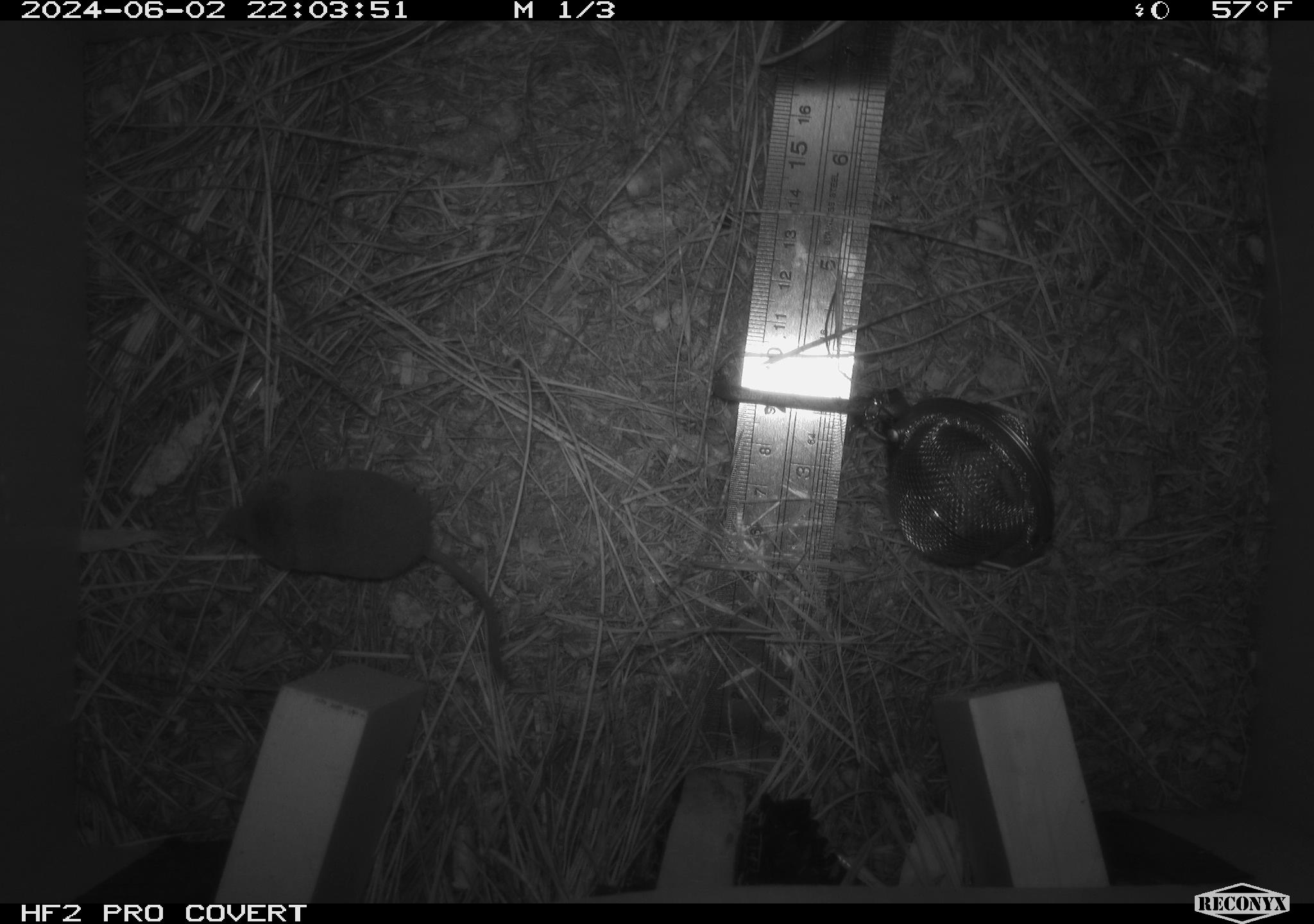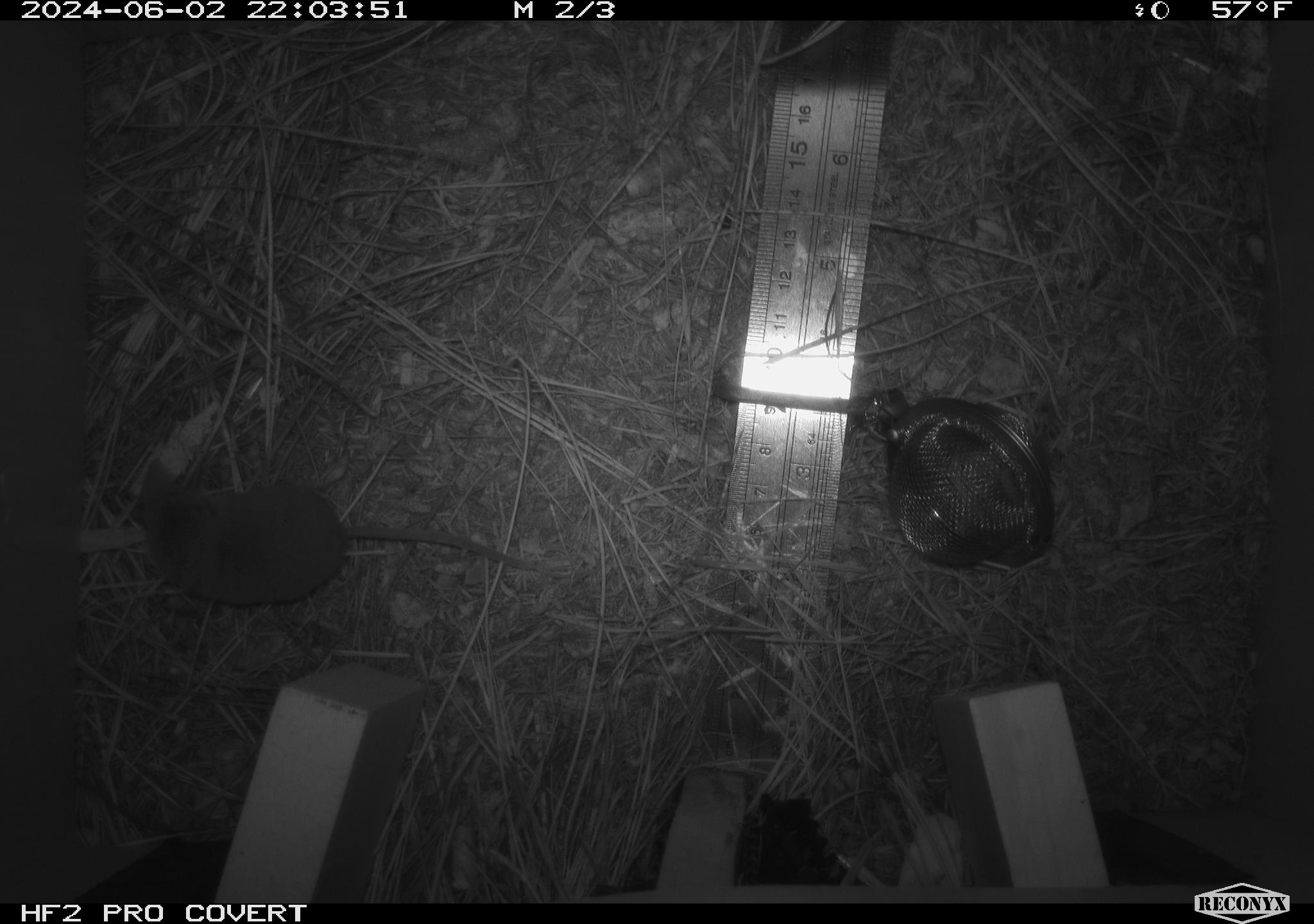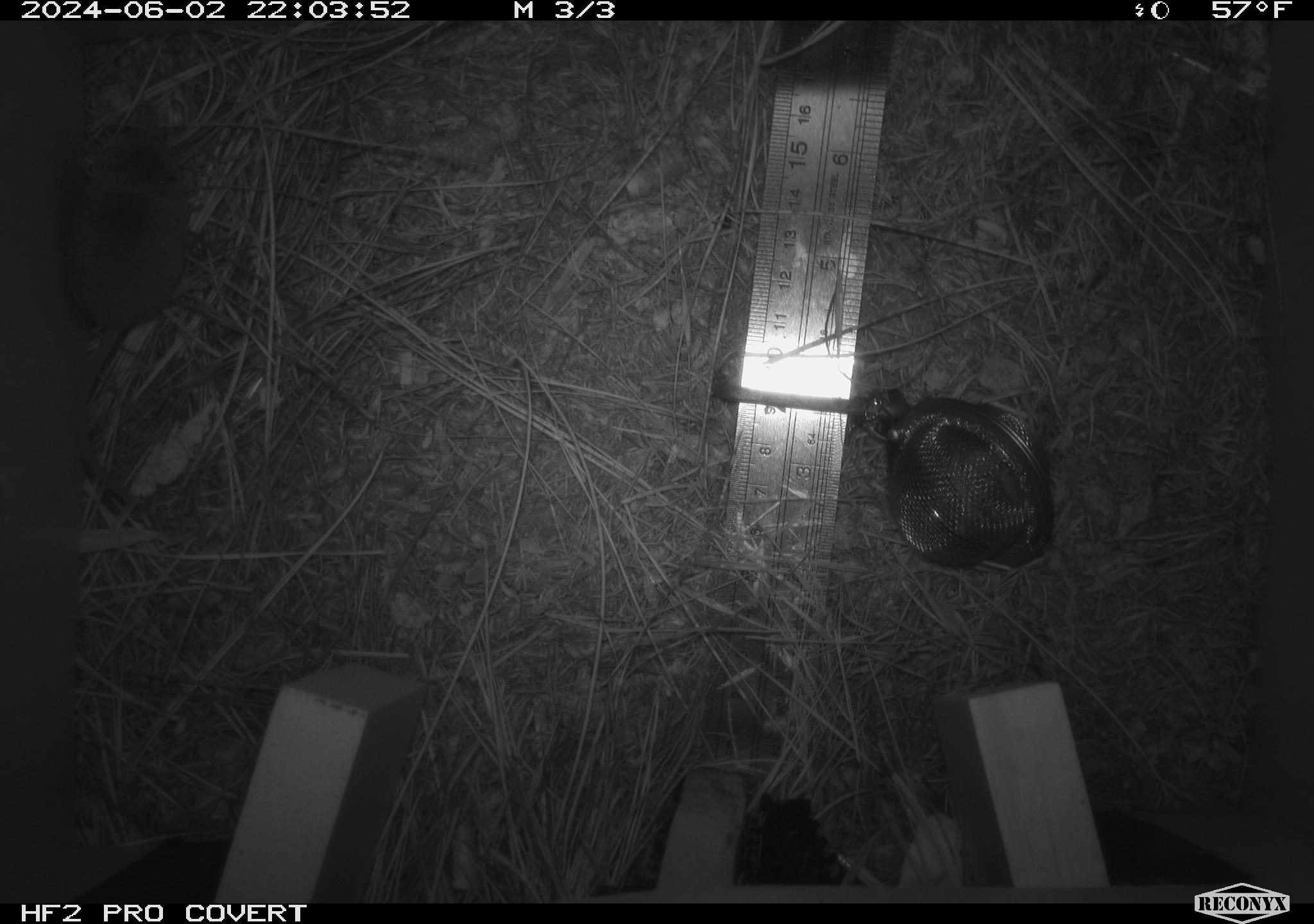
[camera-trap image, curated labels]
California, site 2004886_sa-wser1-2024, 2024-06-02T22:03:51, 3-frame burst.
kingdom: Animalia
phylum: Chordata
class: Mammalia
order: Eulipotyphla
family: Soricidae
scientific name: Soricidae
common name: shrews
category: soricidae family